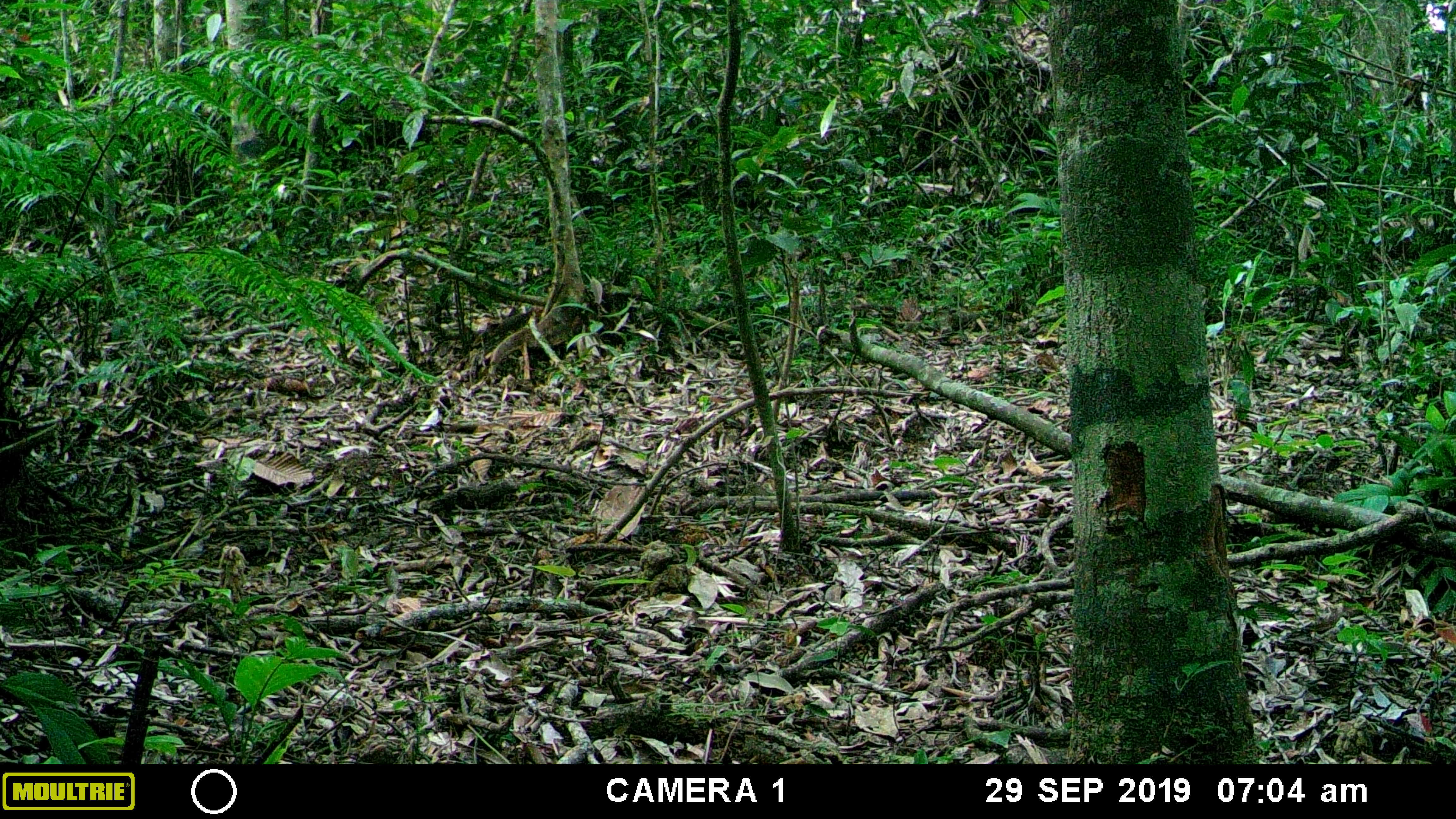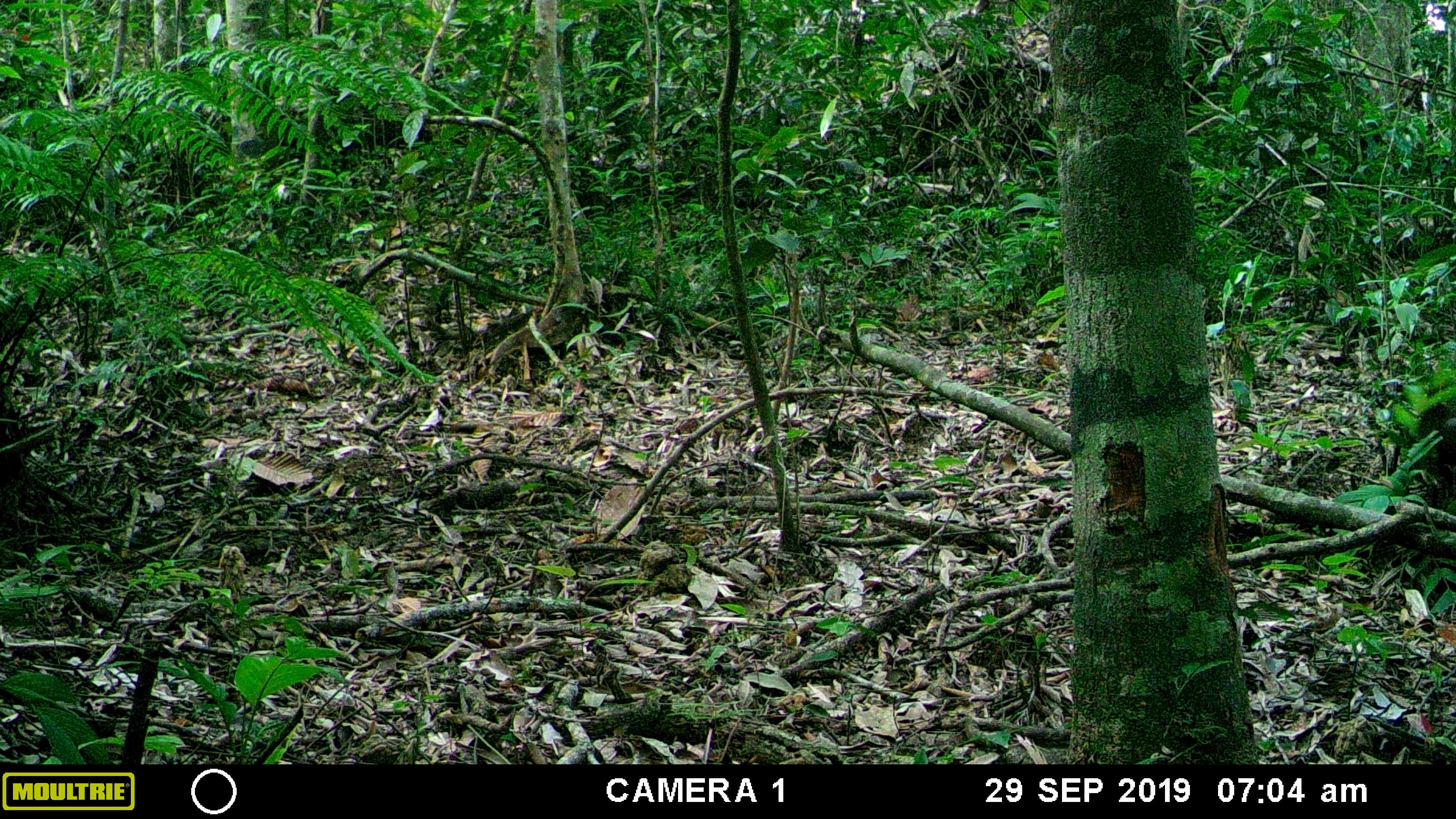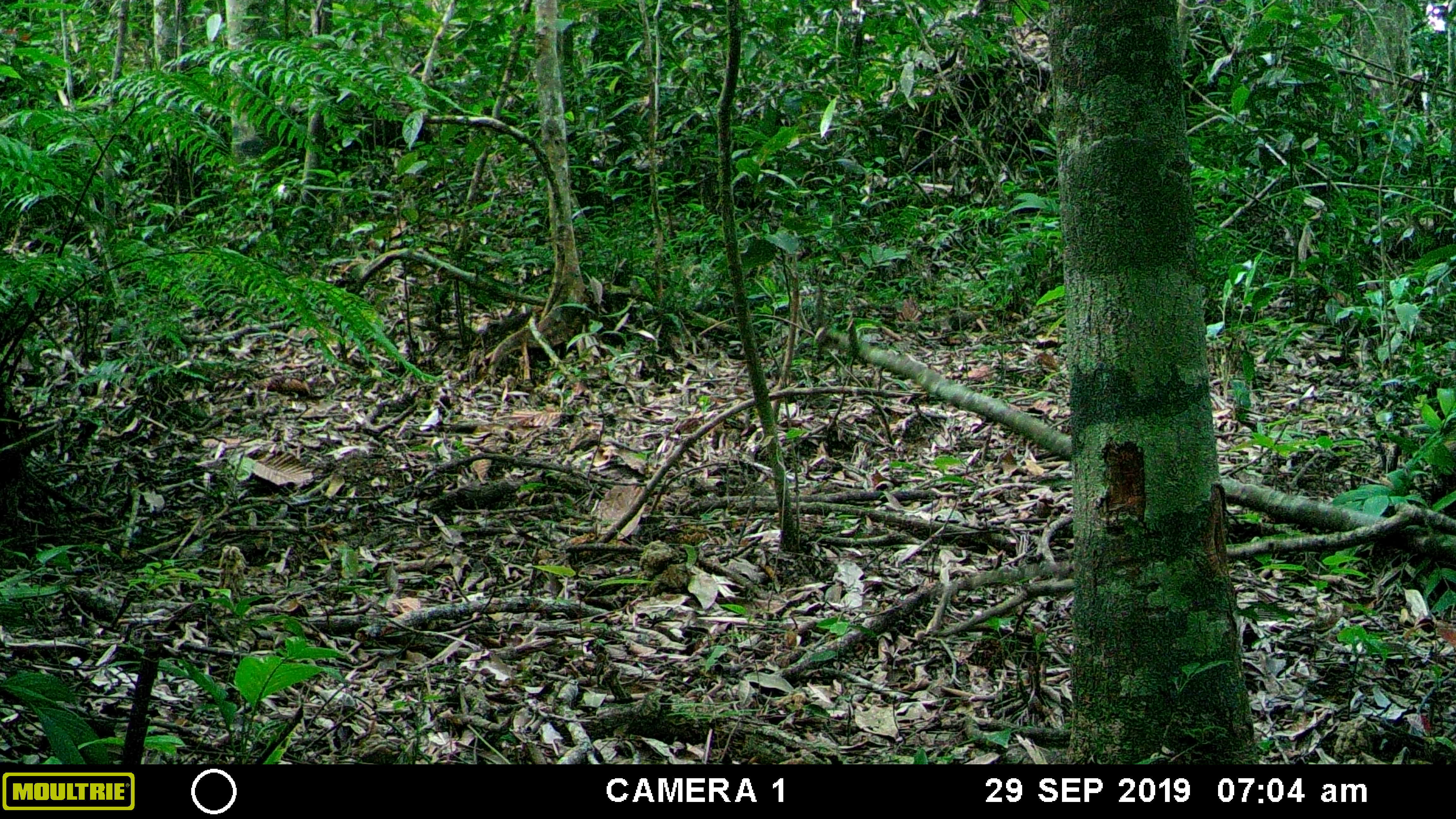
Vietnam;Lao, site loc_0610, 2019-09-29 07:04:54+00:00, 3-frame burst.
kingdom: Animalia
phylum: Chordata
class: Mammalia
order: Carnivora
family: Mustelidae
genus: Martes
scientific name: Martes flavigula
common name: yellow-throated marten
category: yellow throated marten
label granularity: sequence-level